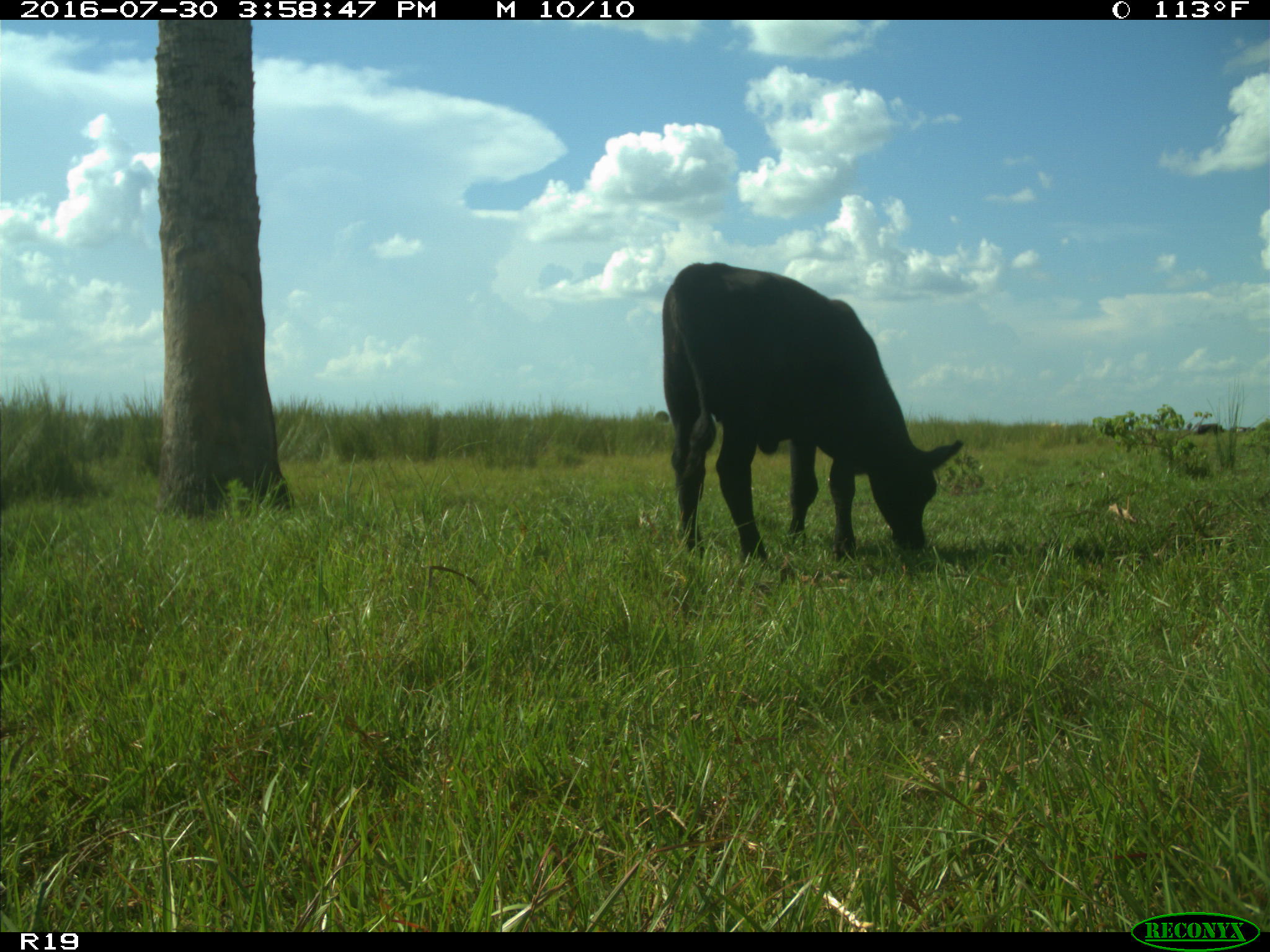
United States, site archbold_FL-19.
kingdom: Animalia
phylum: Chordata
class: Mammalia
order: Artiodactyla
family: Bovidae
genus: Bos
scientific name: Bos taurus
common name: domestic cow